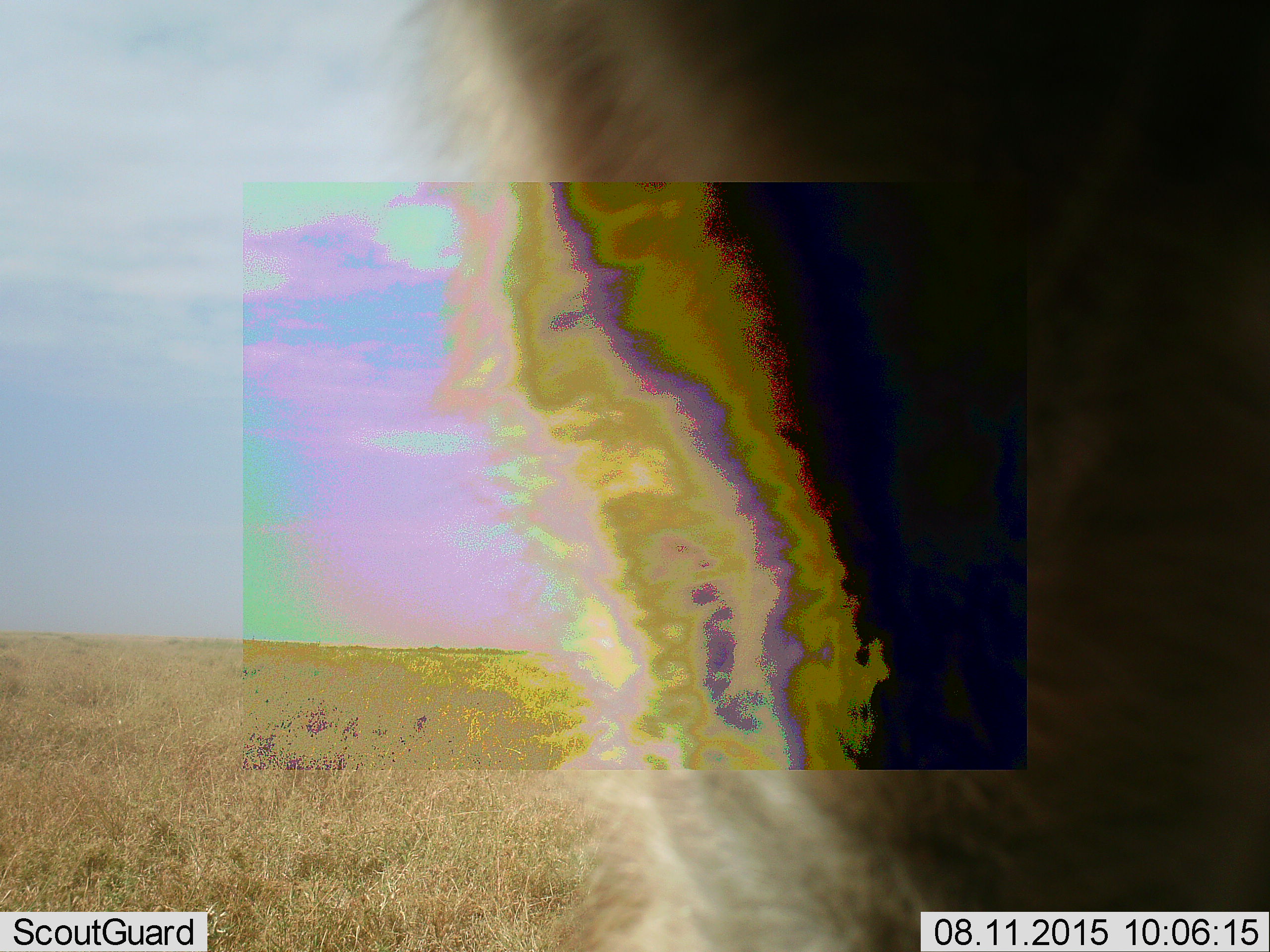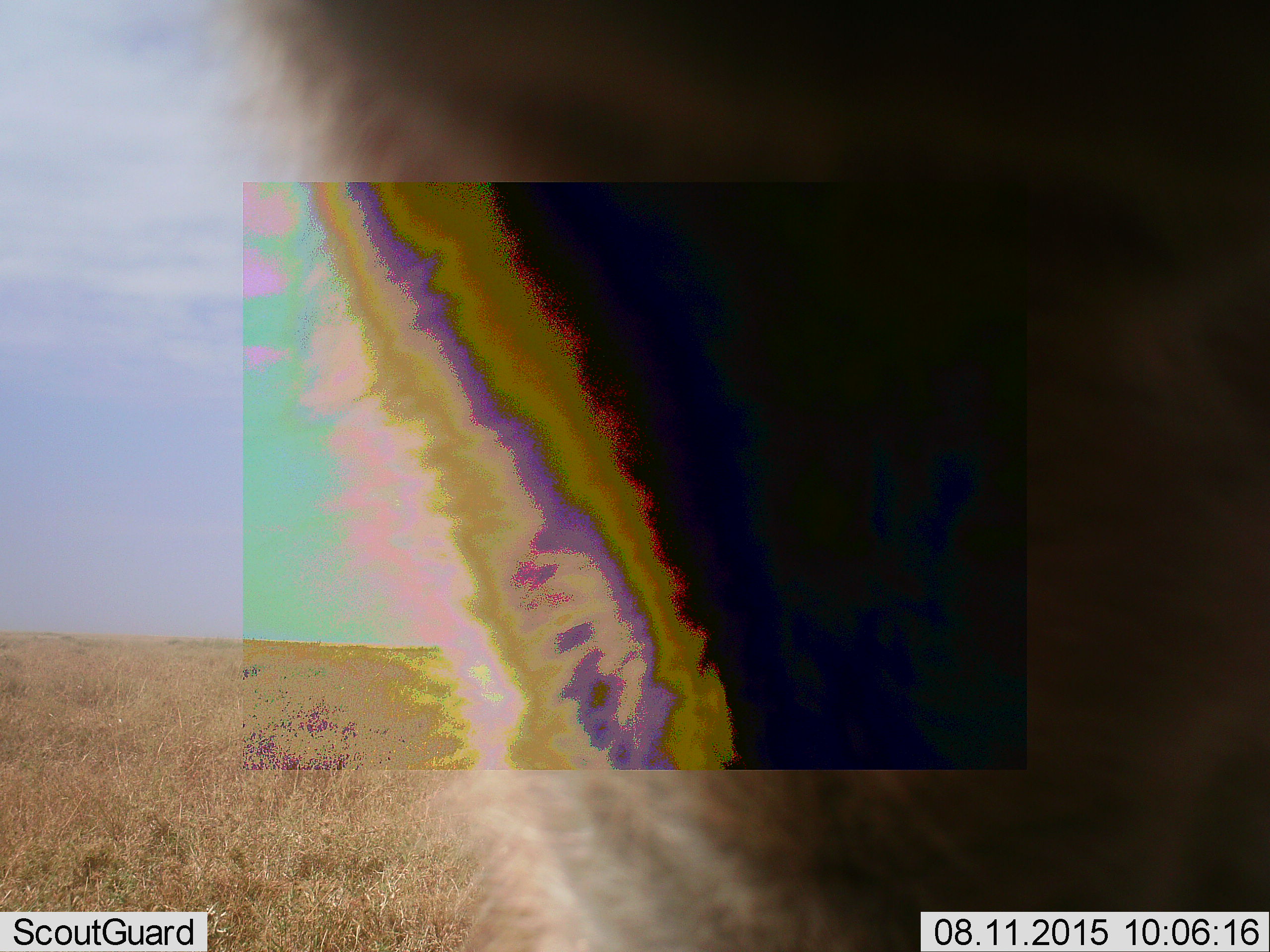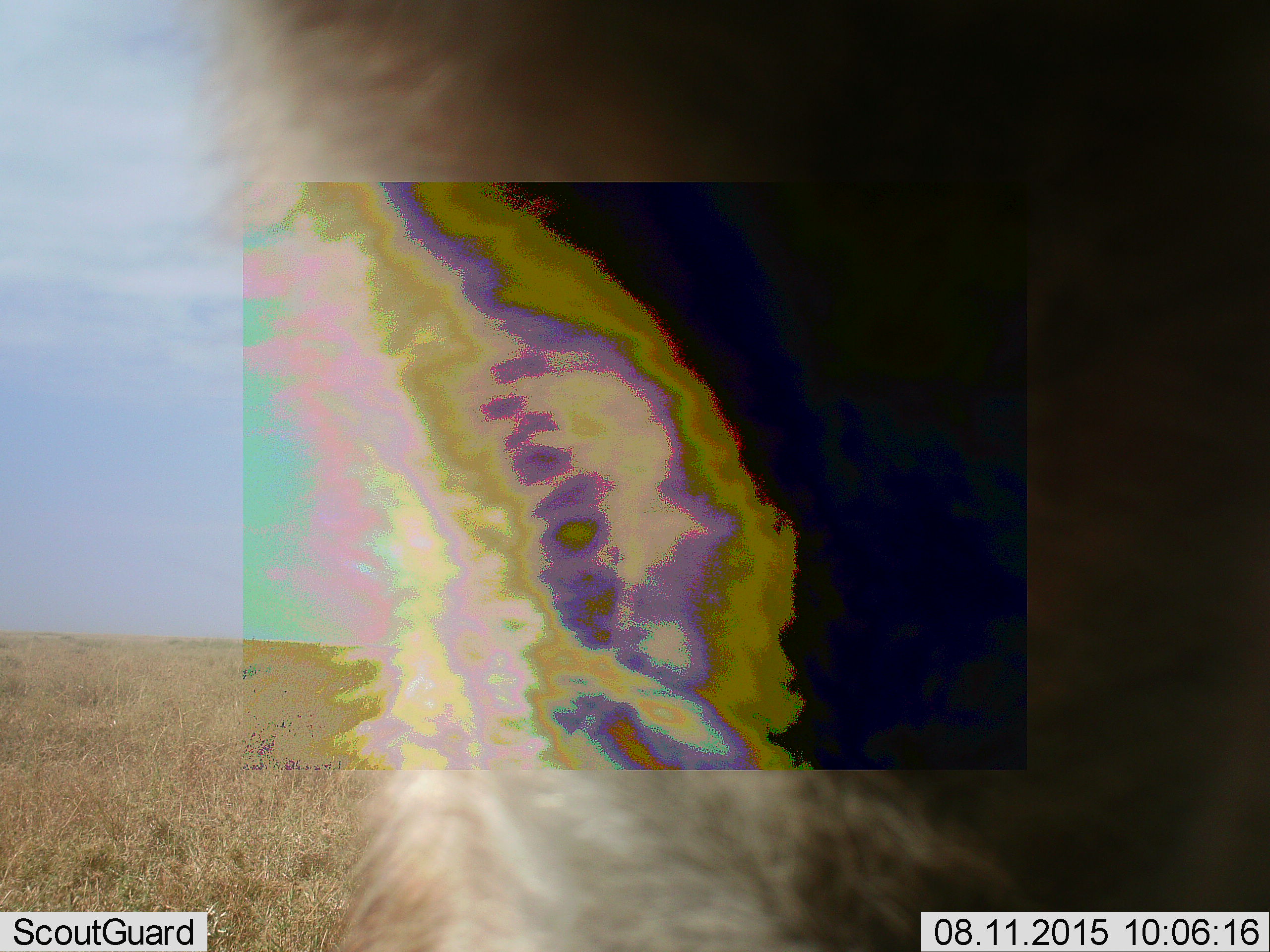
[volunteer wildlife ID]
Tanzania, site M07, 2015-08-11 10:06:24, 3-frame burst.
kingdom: Animalia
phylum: Chordata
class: Mammalia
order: Artiodactyla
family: Bovidae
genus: Eudorcas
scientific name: Eudorcas thomsonii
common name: thomson's gazelle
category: gazellethomsons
Gazellethomsons (thomson's gazelle) (Eudorcas thomsonii), count 1. Behavior (volunteer vote fractions): standing 50%, resting 25%, moving 50%, interacting 0%. Young present (vote fraction): 0%. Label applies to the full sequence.